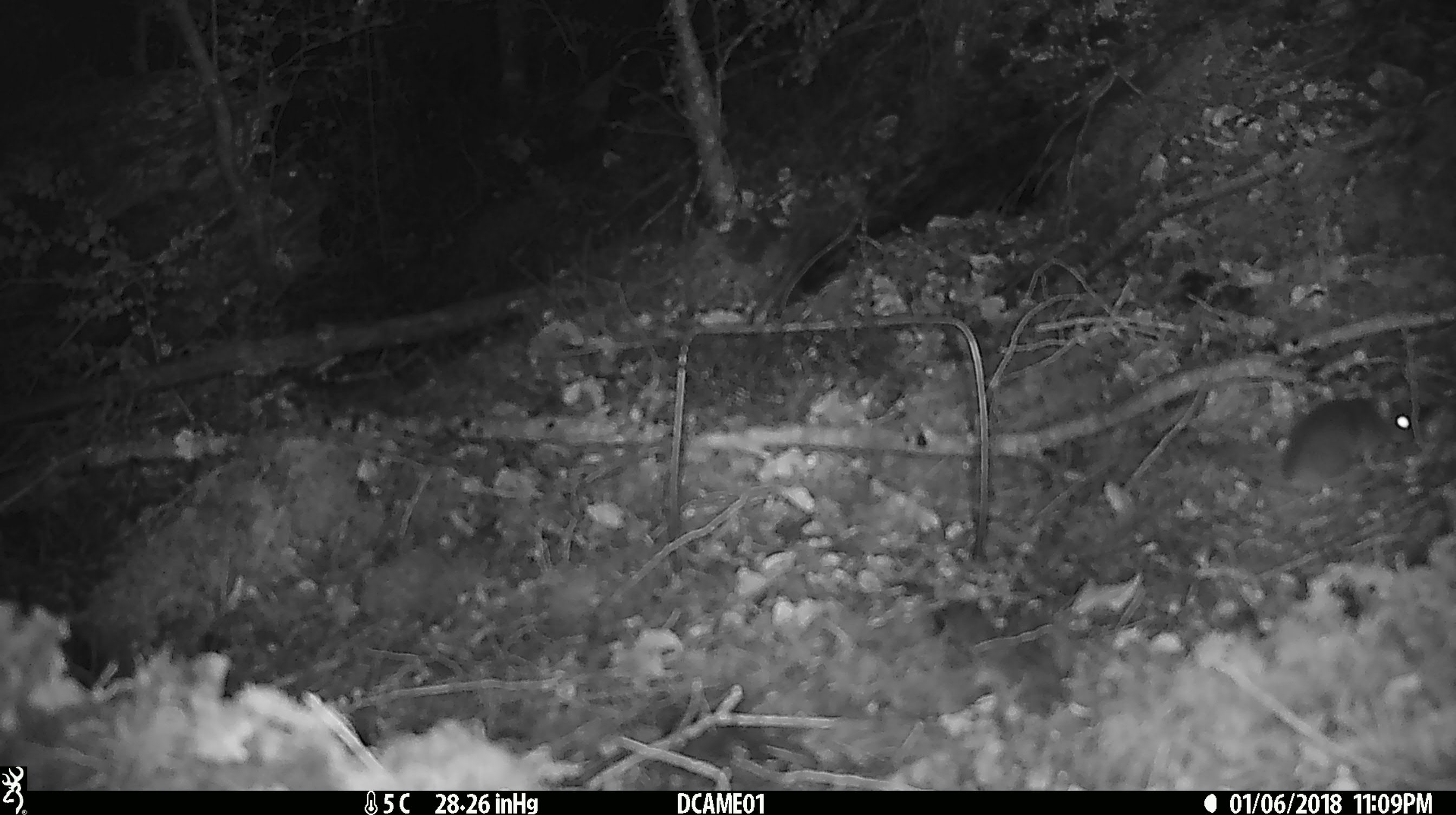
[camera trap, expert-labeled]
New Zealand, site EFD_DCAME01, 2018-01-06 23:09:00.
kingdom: Animalia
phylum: Chordata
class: Mammalia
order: Rodentia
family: Muridae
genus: Mus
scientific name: Mus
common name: mouse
Mouse (Mus).